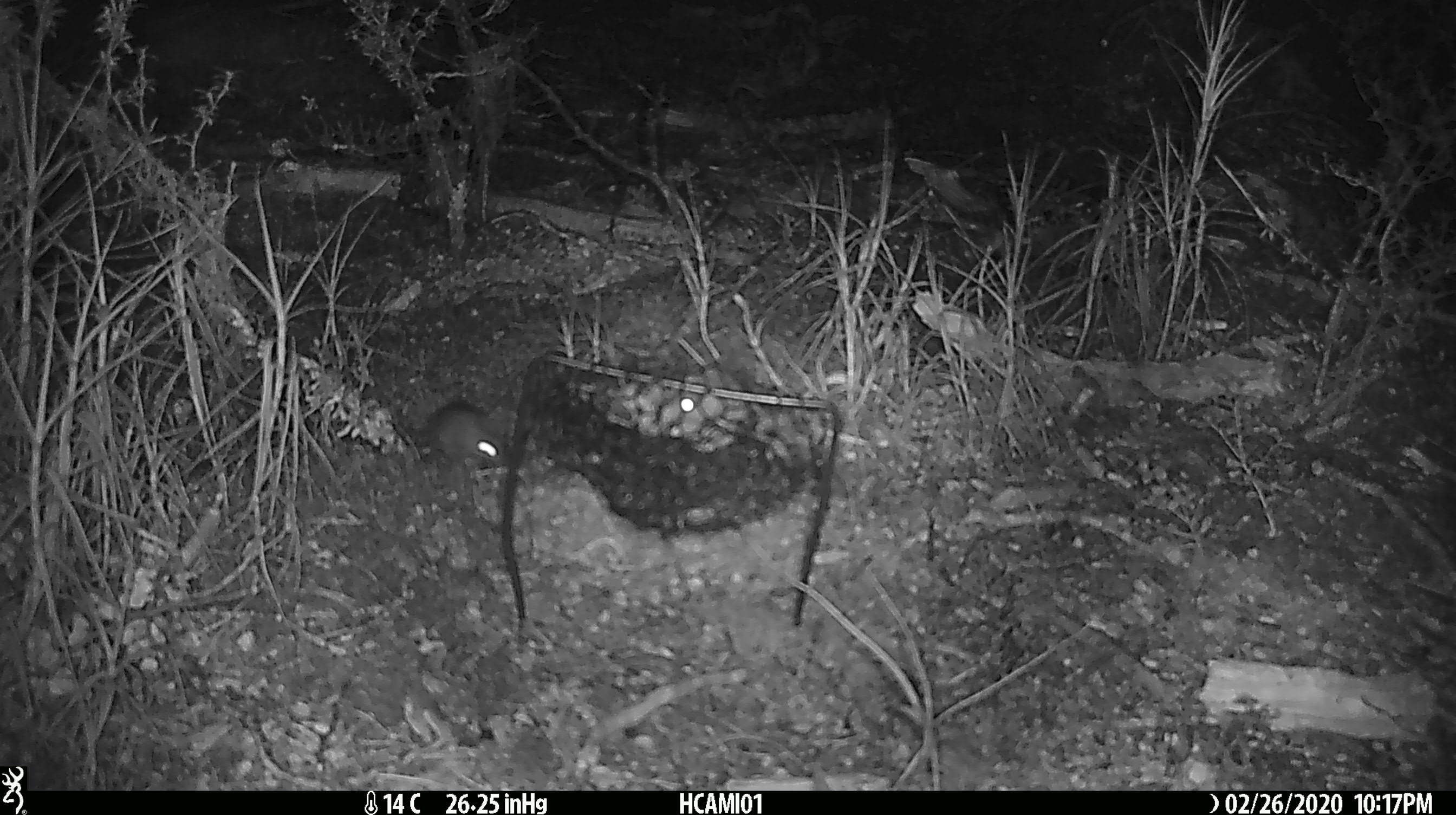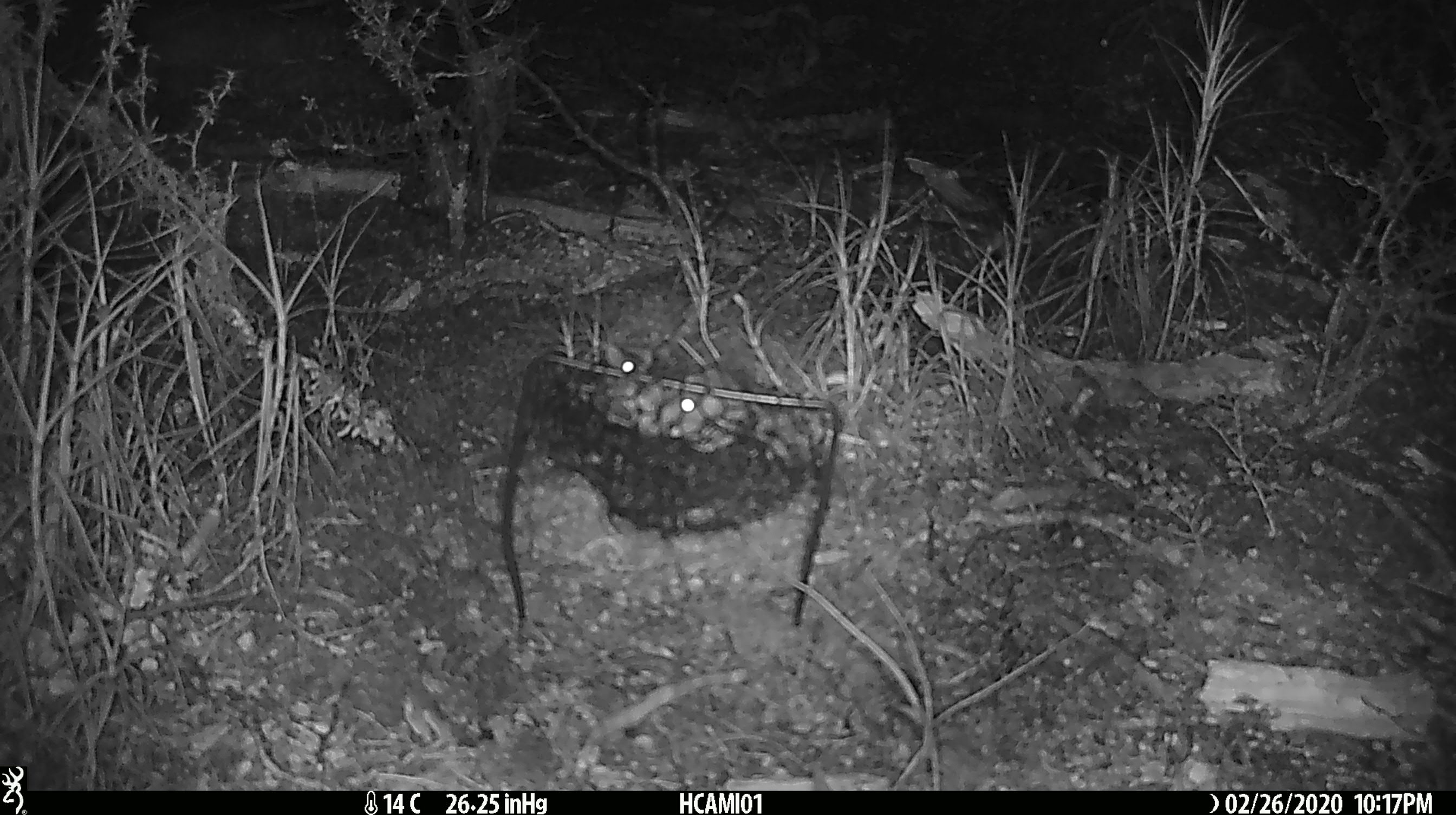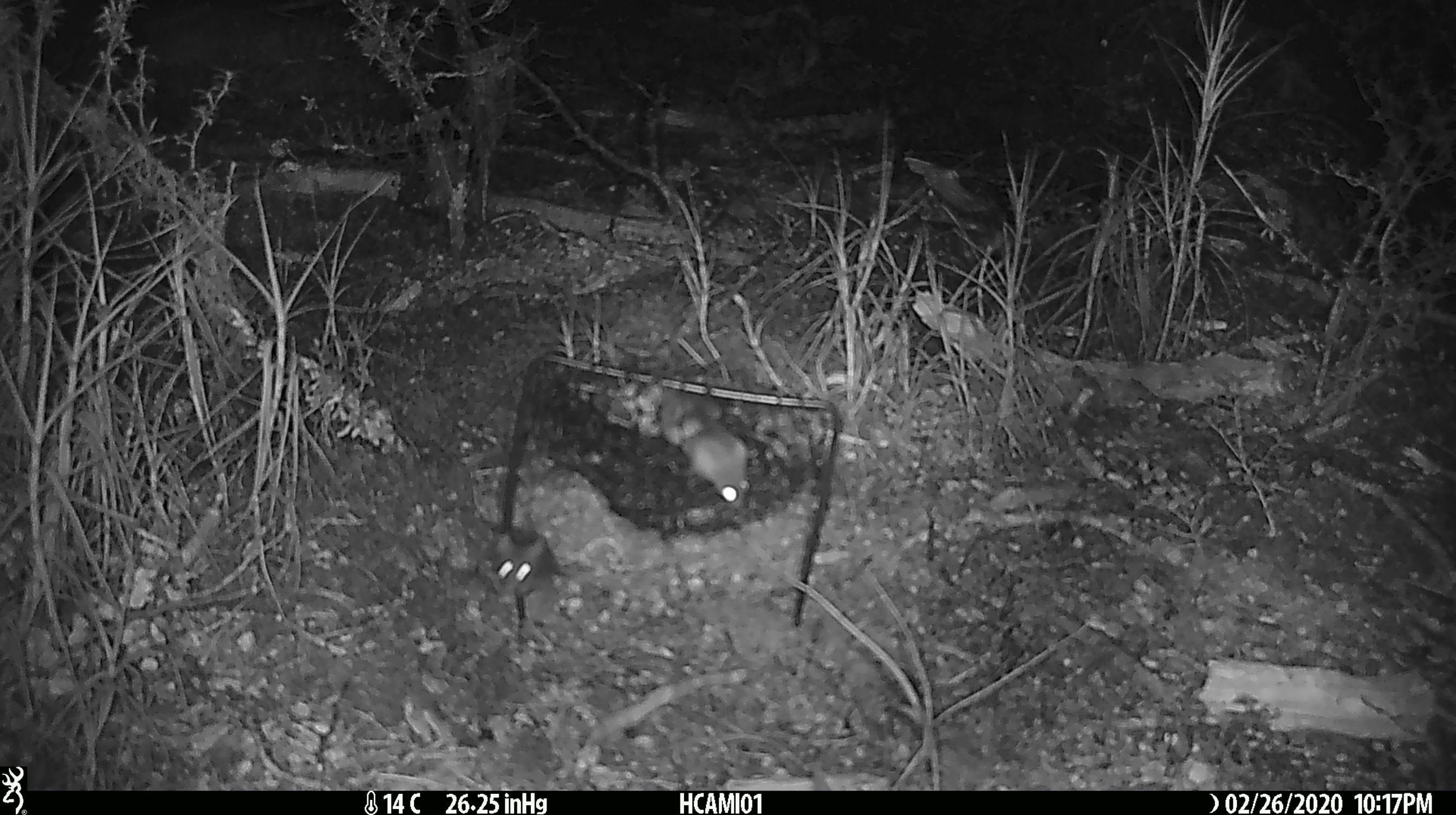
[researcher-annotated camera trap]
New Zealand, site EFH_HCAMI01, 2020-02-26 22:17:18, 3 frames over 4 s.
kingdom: Animalia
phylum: Chordata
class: Mammalia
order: Rodentia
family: Muridae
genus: Mus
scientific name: Mus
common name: mouse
Mouse (Mus).